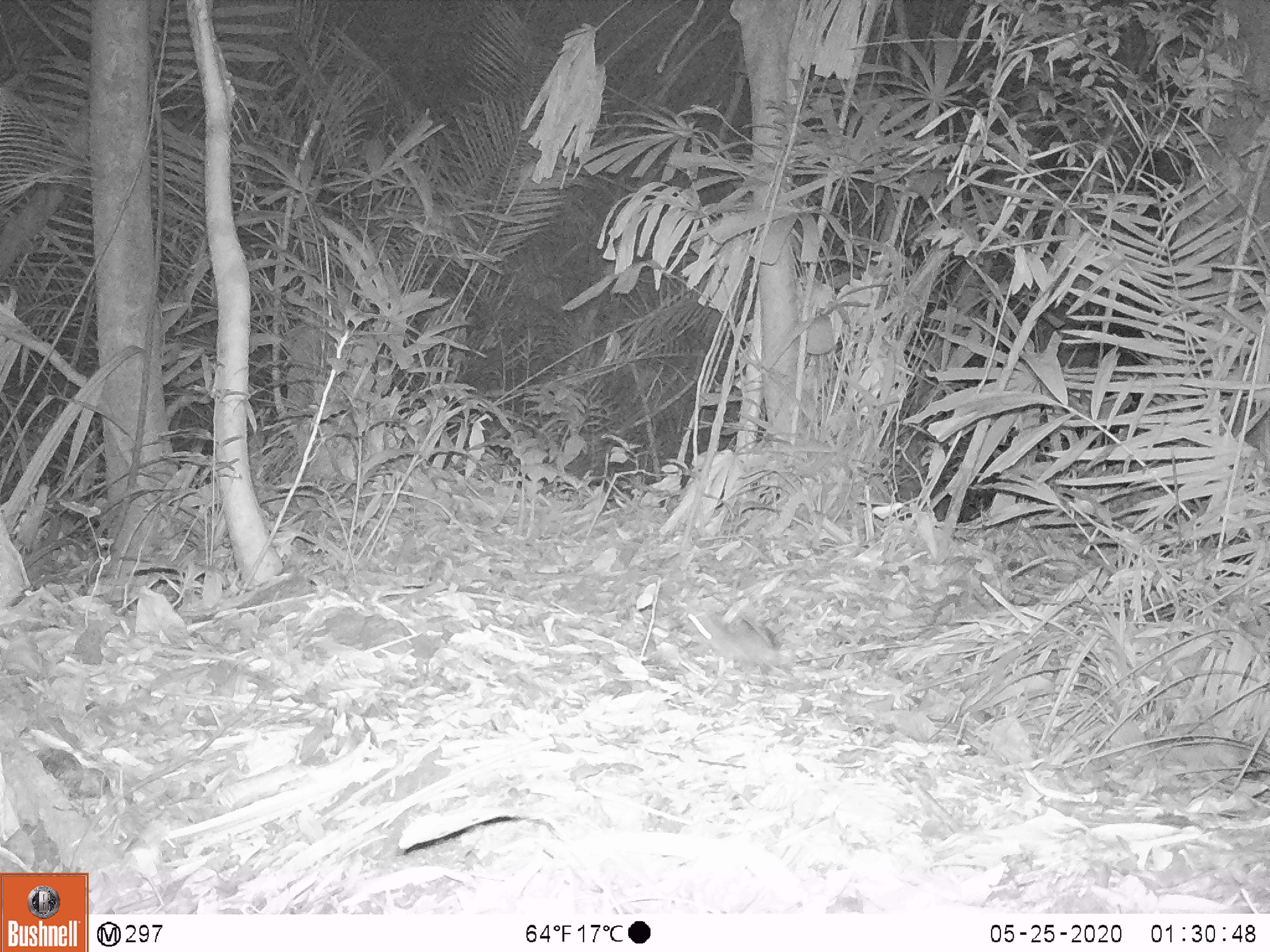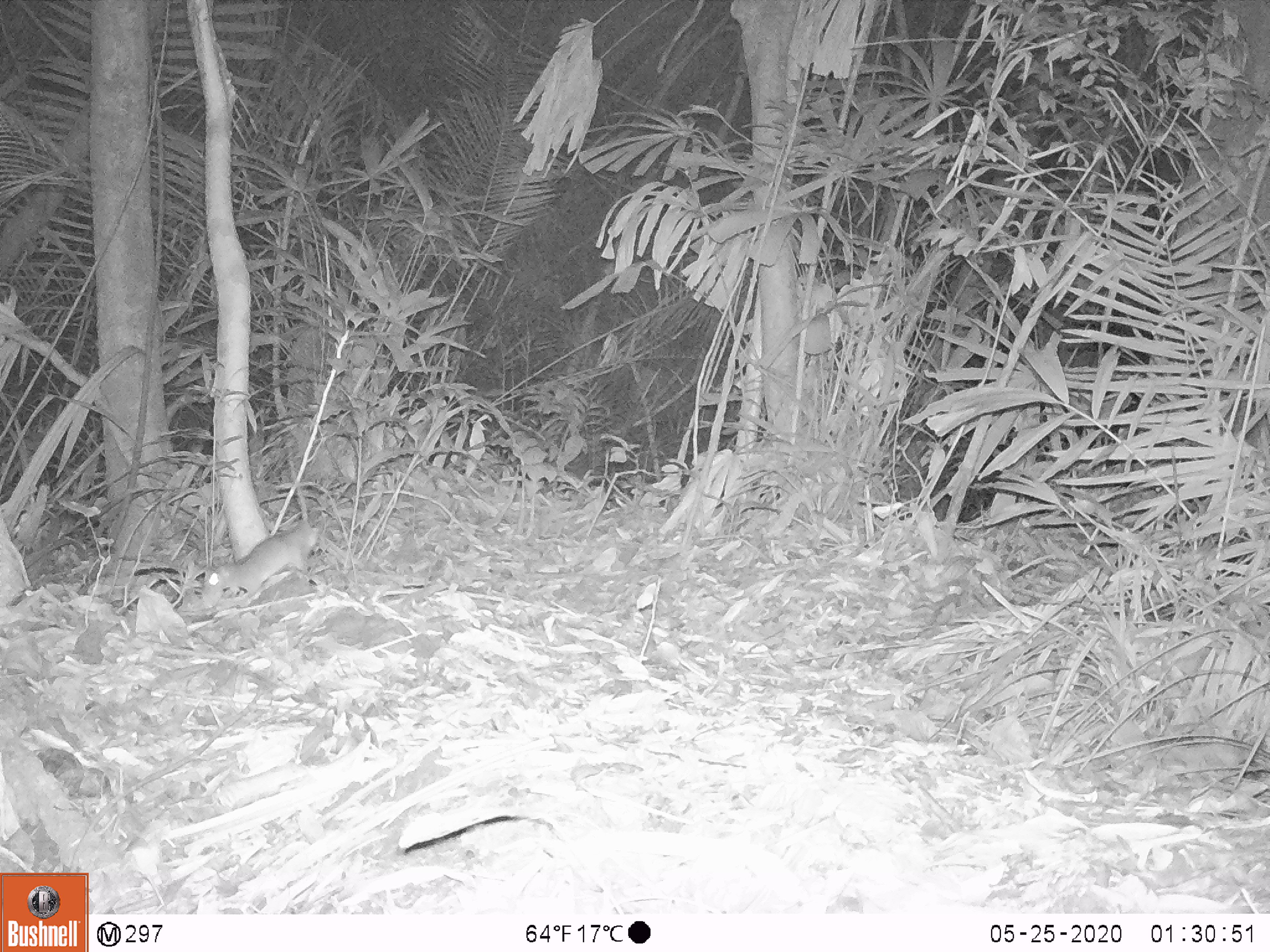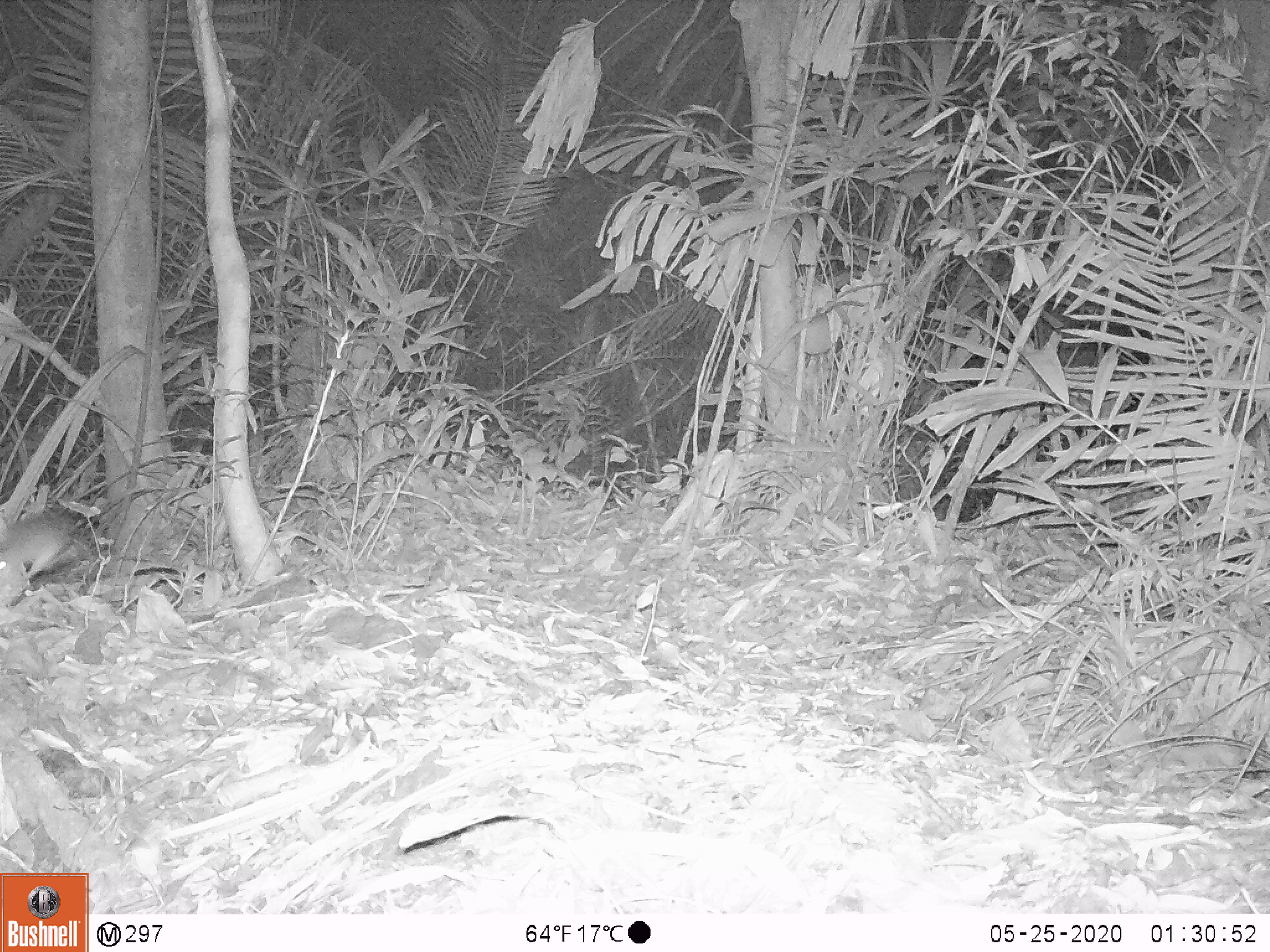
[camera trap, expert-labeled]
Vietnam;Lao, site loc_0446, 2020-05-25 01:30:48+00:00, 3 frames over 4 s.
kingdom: Animalia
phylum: Chordata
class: Mammalia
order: Rodentia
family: Muridae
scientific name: Muridae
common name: old-world mice and rats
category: unidentified murid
Unidentified murid (old-world mice and rats) (Muridae). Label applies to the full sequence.